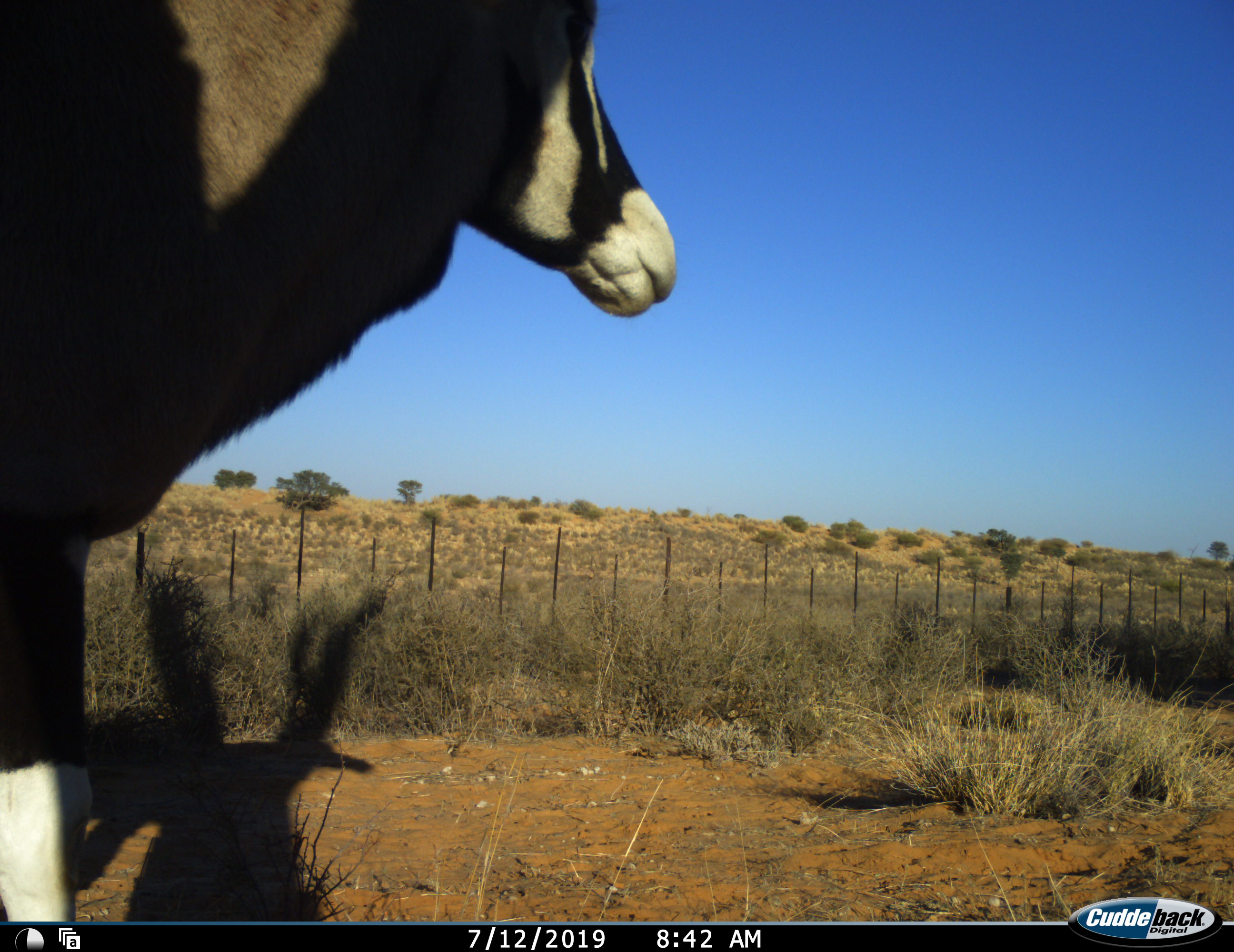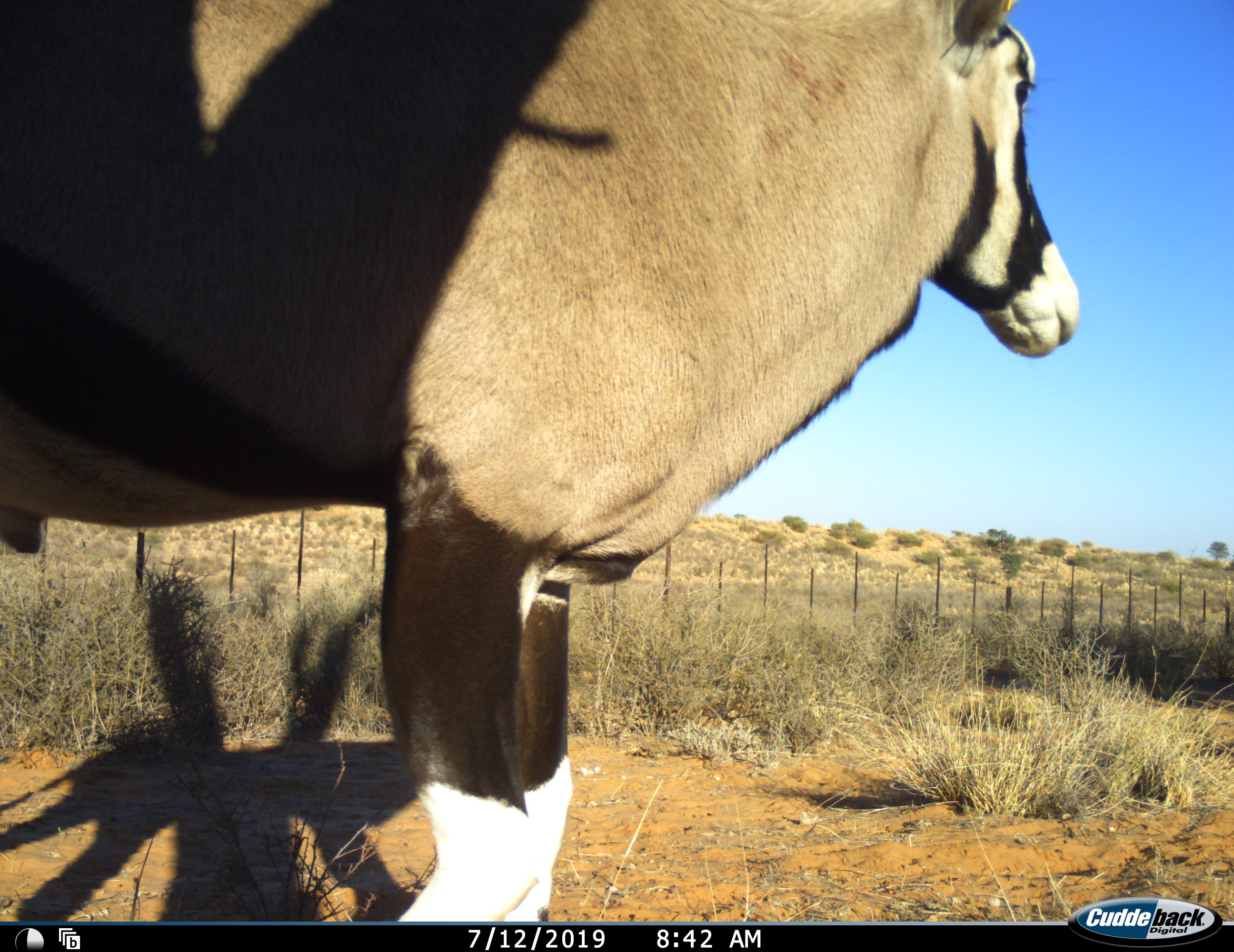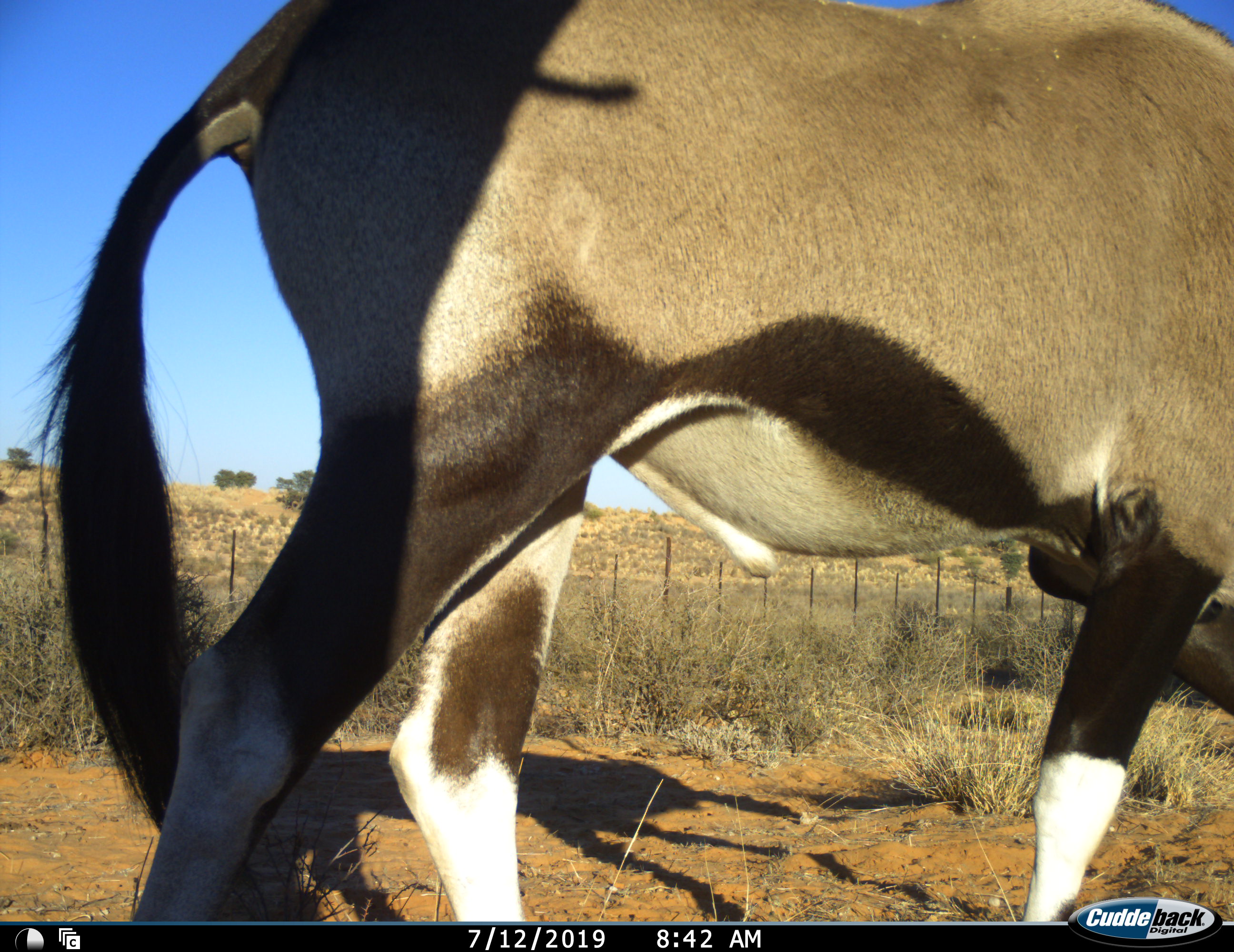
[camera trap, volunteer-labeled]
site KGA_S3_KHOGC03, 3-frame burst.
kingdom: Animalia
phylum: Chordata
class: Mammalia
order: Artiodactyla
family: Bovidae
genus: Oryx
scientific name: Oryx gazella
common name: gemsbok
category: oryx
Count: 1.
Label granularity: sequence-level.